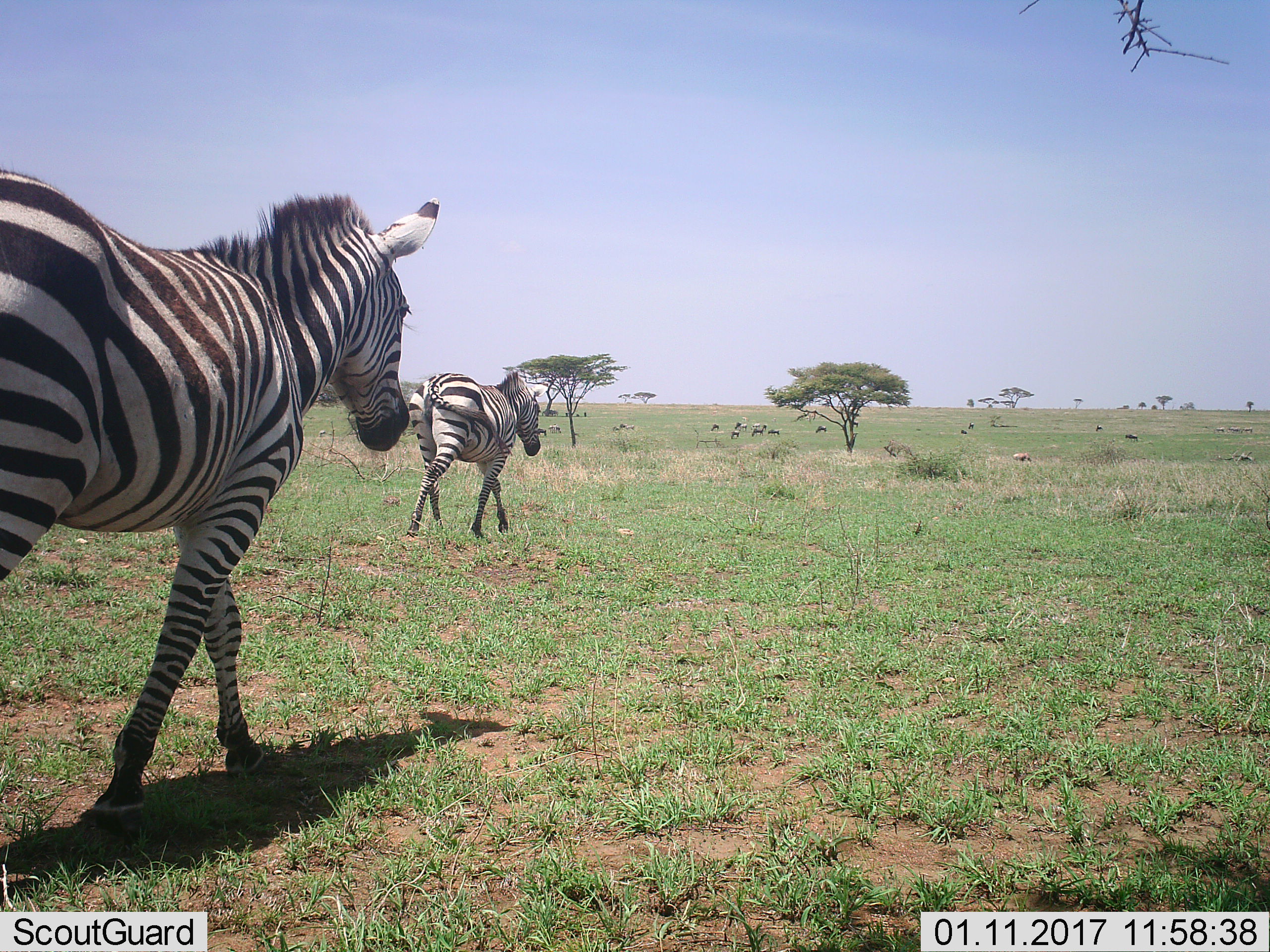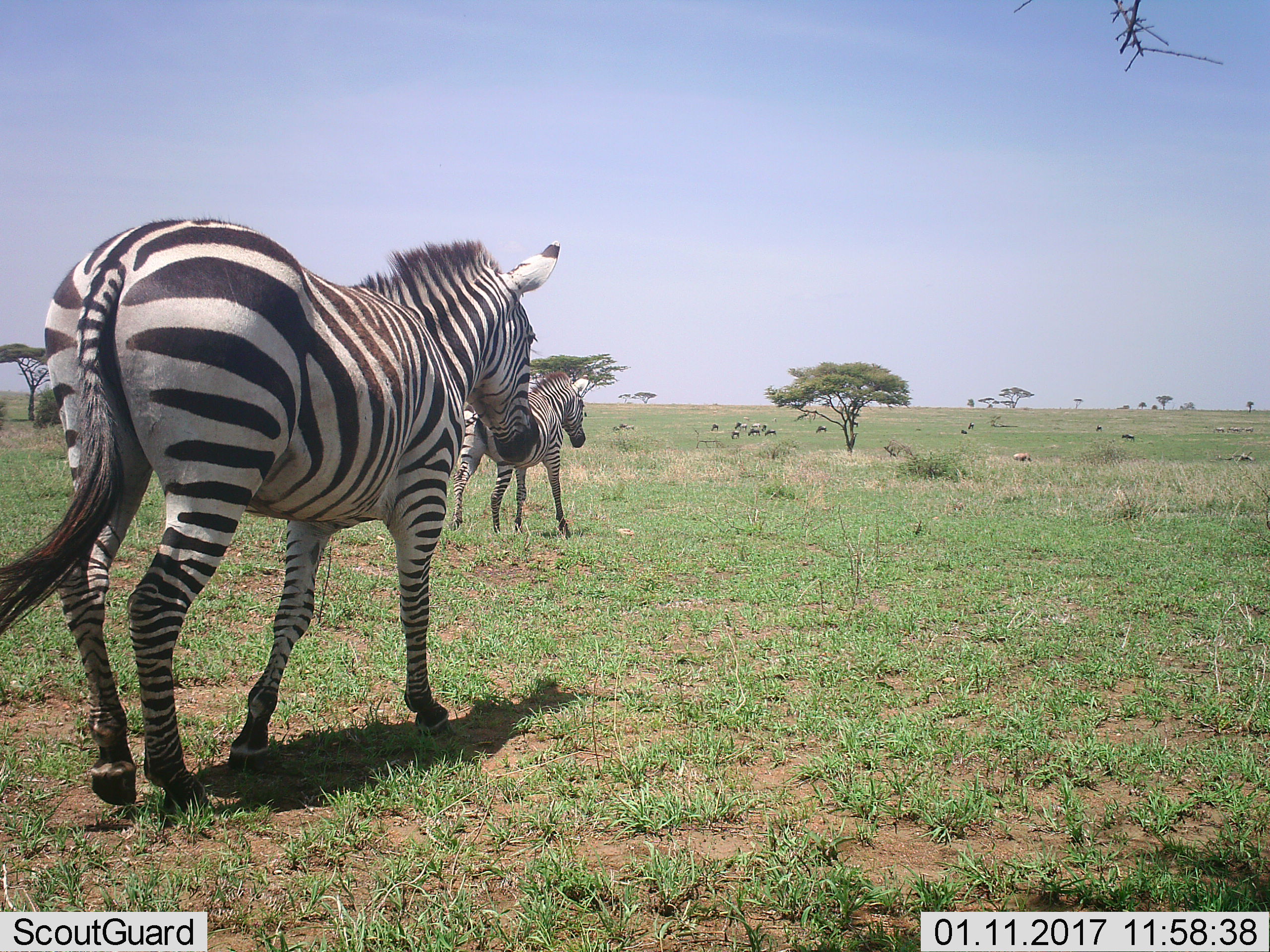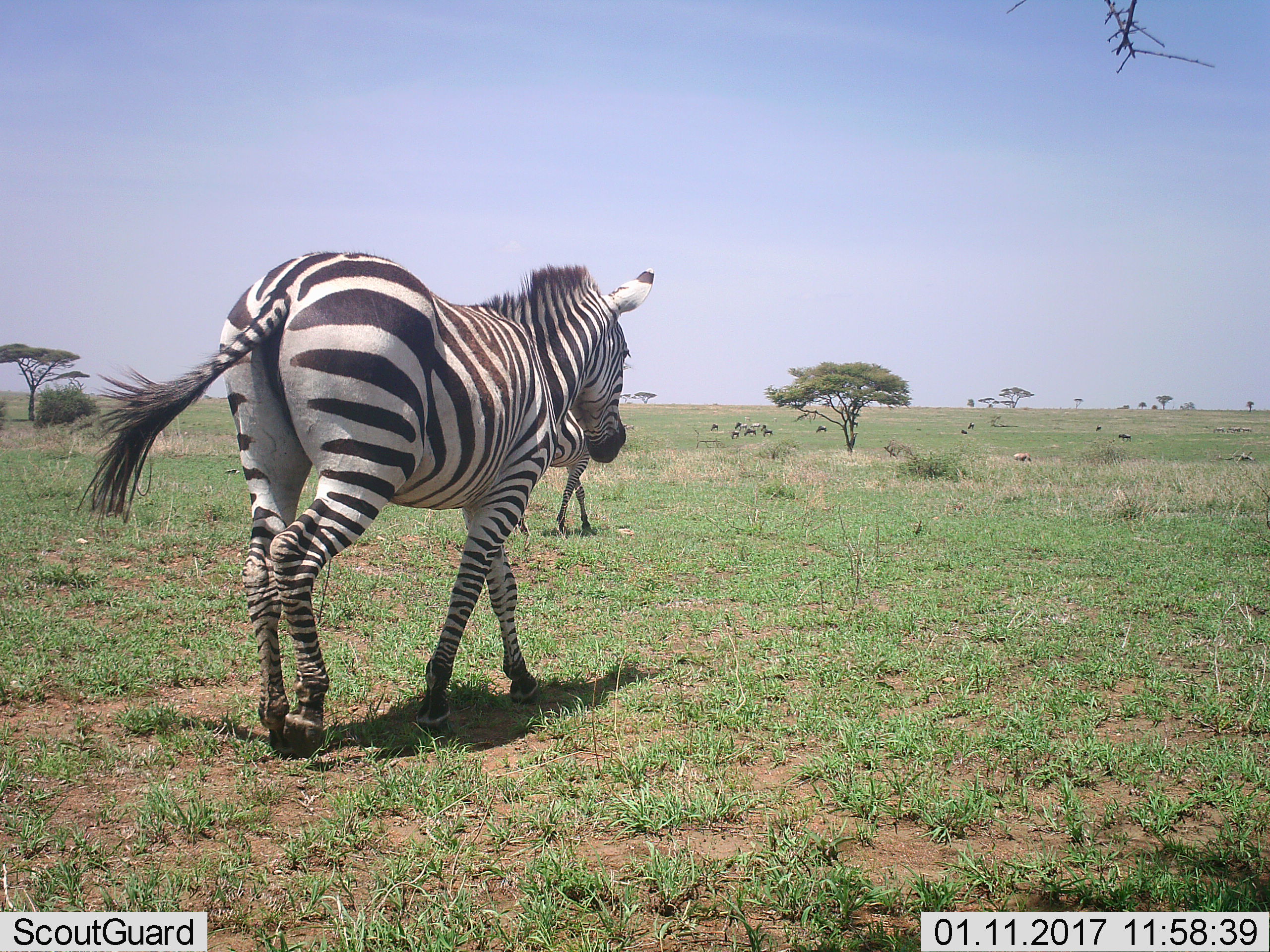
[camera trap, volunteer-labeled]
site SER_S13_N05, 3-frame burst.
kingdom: Animalia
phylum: Chordata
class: Mammalia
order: Perissodactyla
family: Equidae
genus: Equus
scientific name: Equus quagga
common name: plains zebra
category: zebraplains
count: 2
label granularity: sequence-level